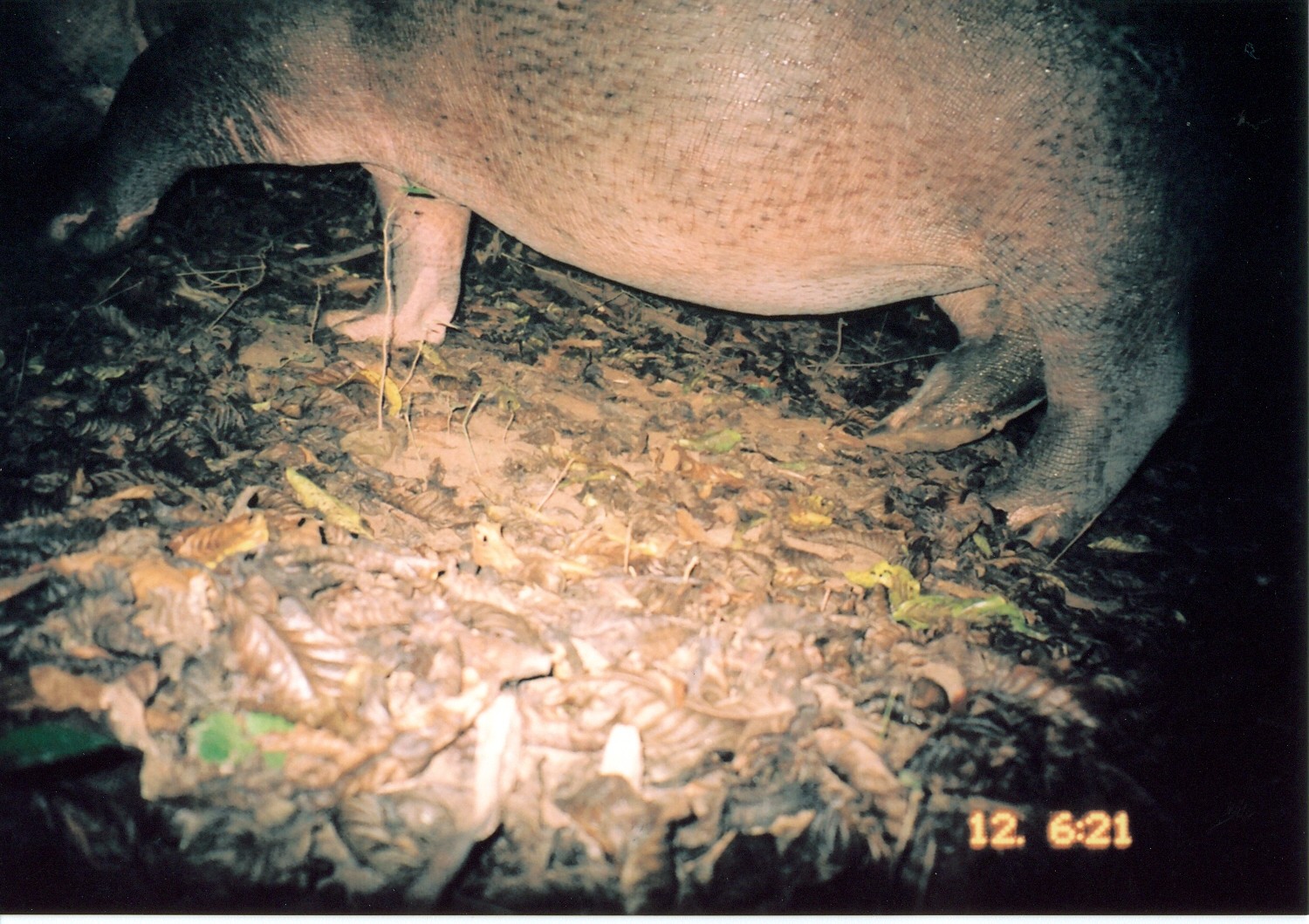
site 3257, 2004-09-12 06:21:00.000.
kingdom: Animalia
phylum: Chordata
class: Mammalia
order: Artiodactyla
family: Hippopotamidae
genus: Hippopotamus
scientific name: Hippopotamus amphibius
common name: hippopotamus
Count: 1.